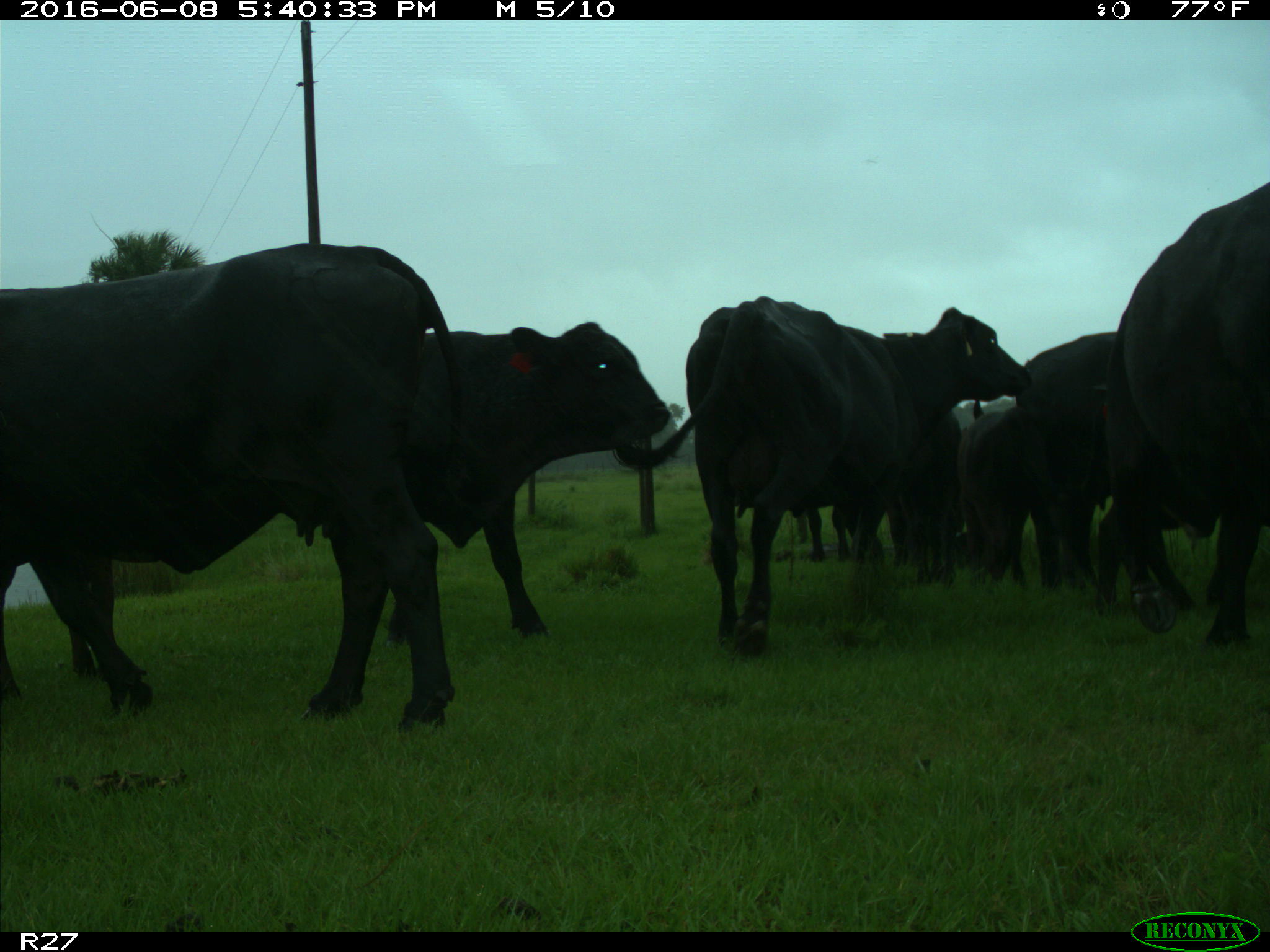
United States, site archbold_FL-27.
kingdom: Animalia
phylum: Chordata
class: Mammalia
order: Artiodactyla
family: Bovidae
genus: Bos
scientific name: Bos taurus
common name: domestic cow